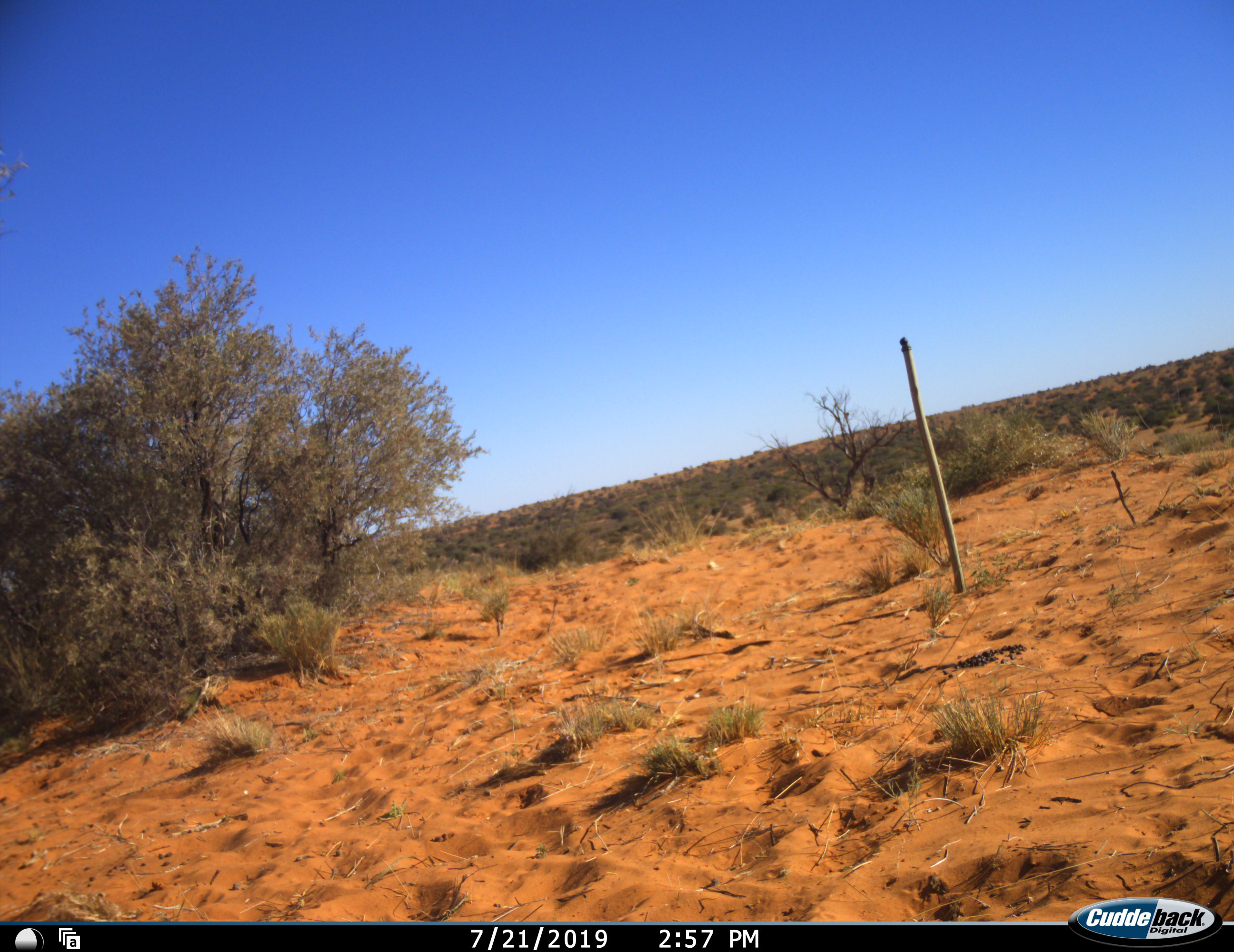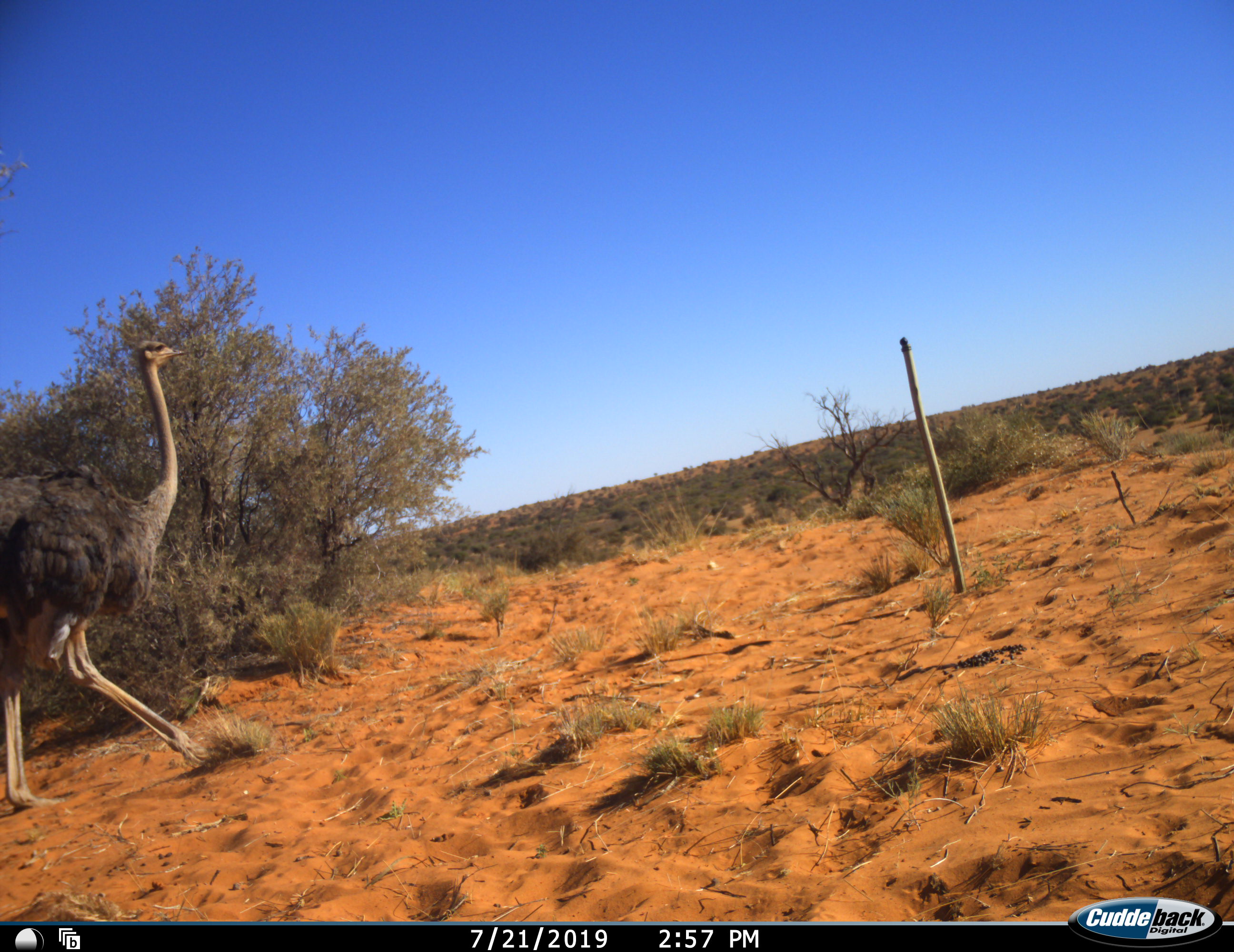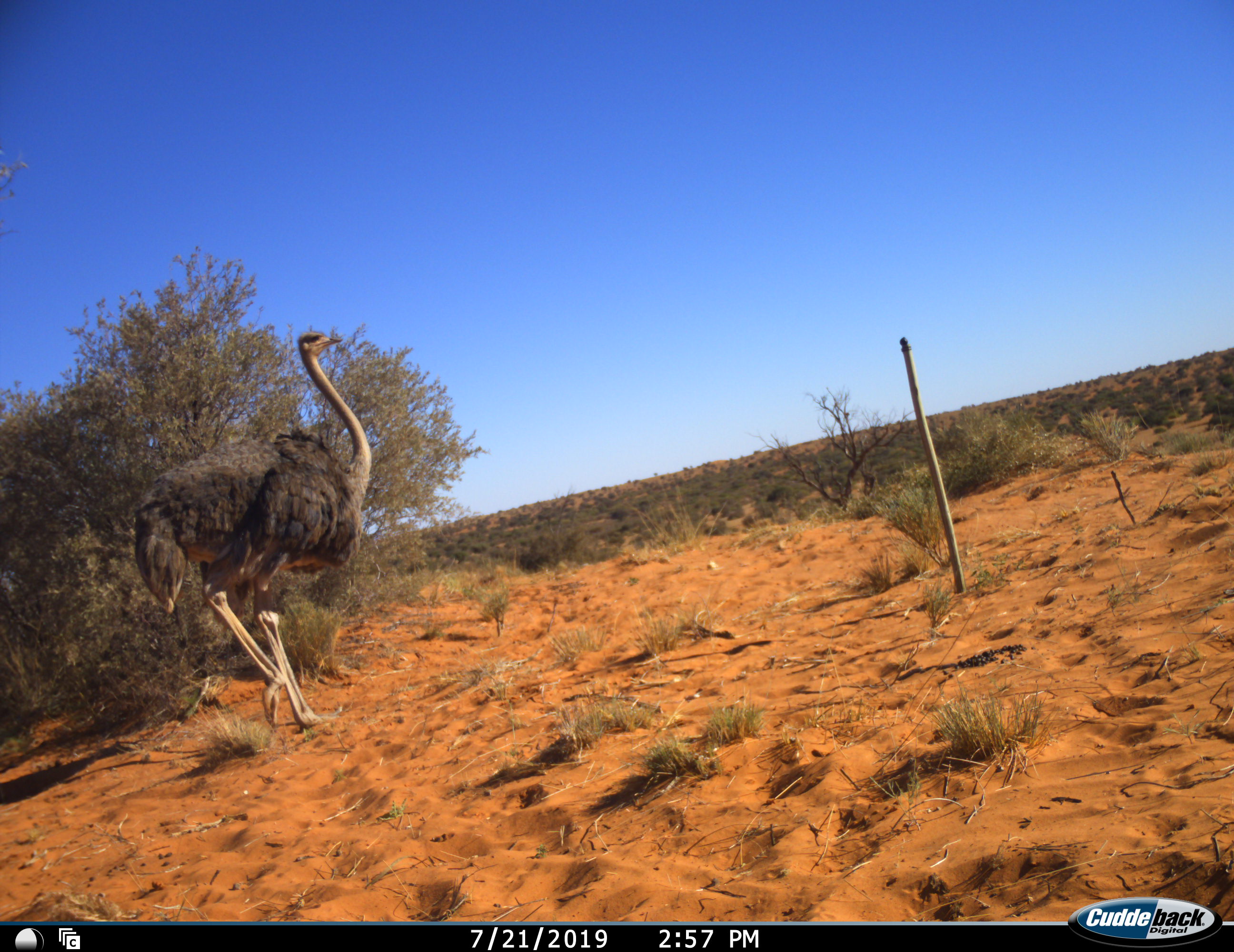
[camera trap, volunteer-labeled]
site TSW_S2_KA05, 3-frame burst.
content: unidentified animal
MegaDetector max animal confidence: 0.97